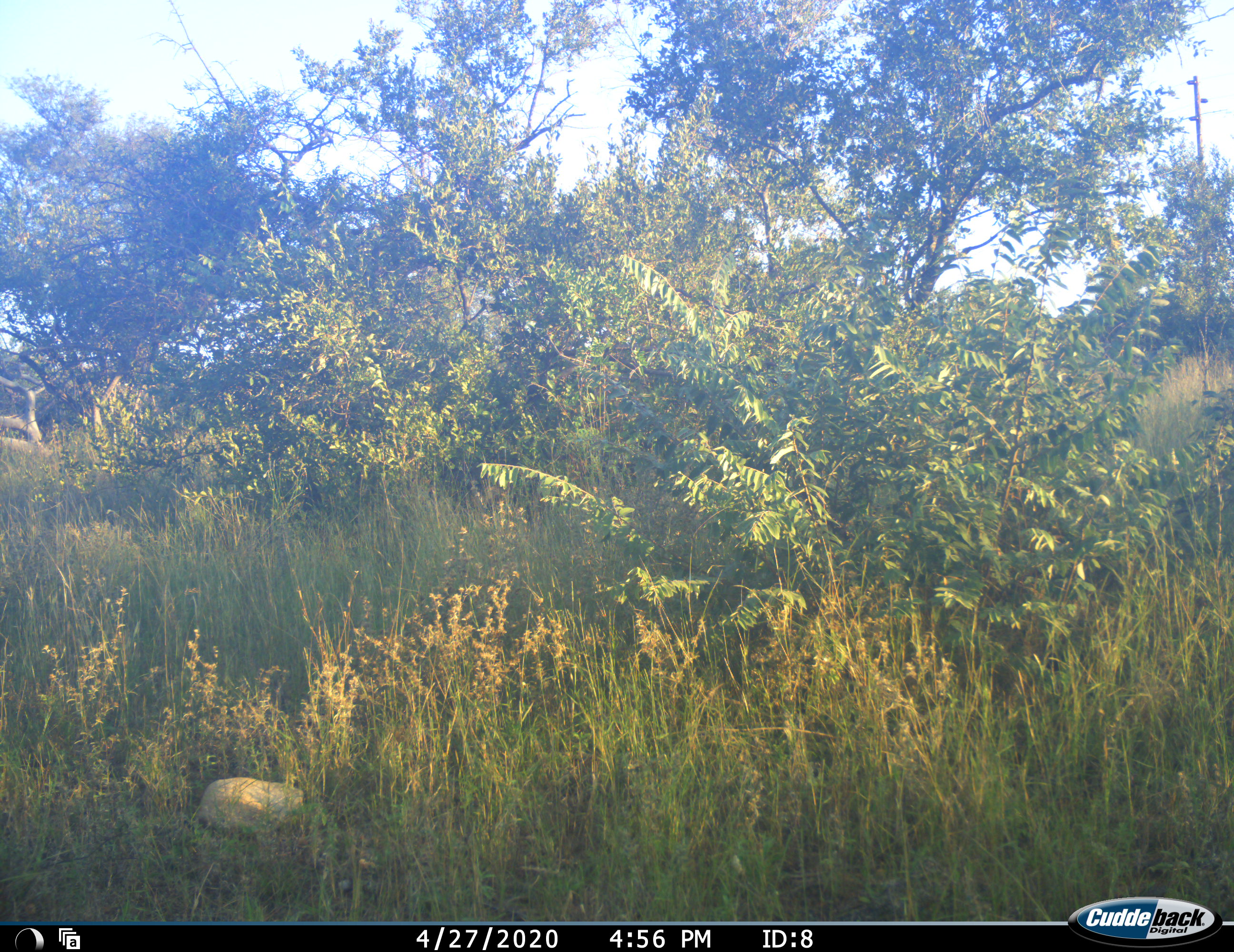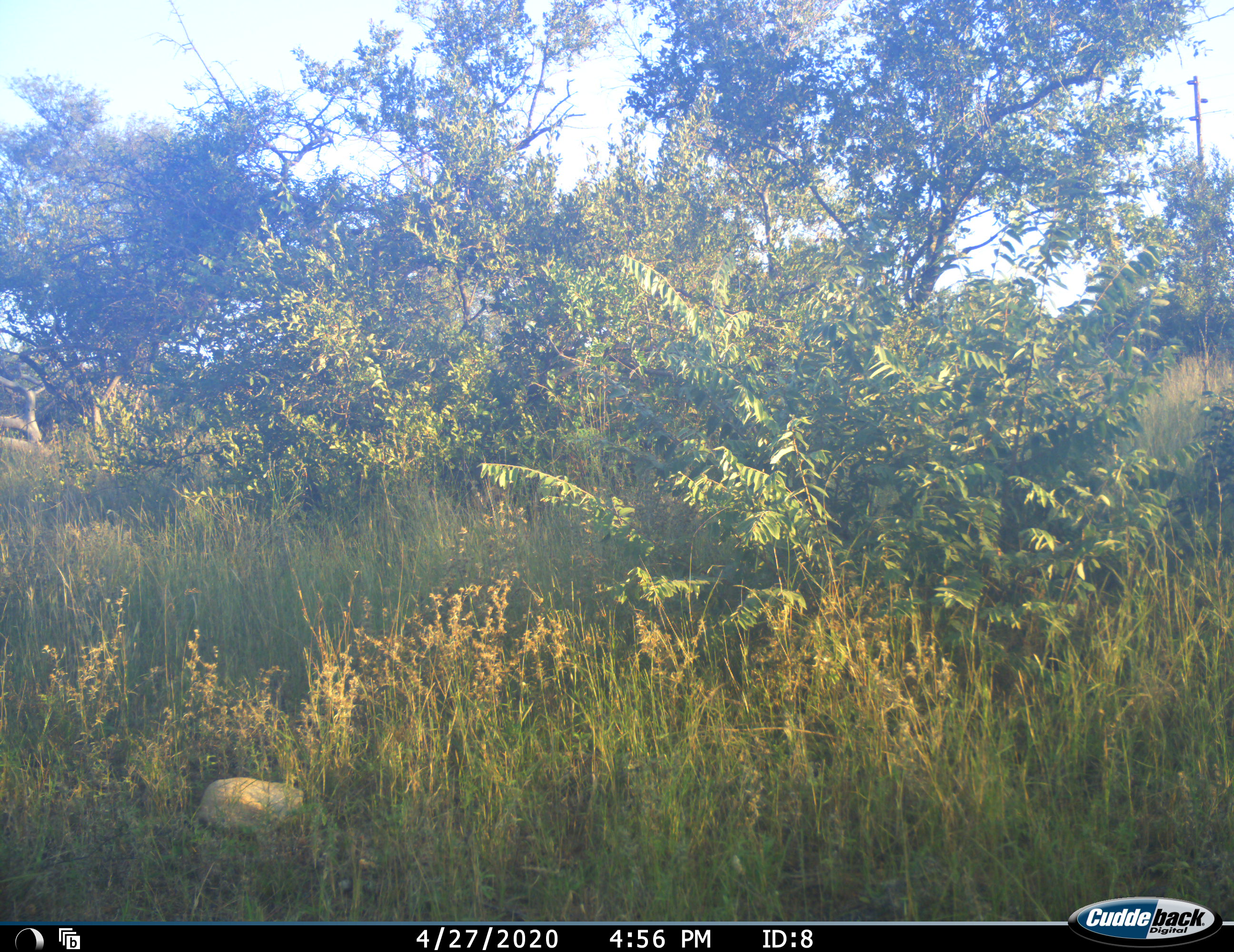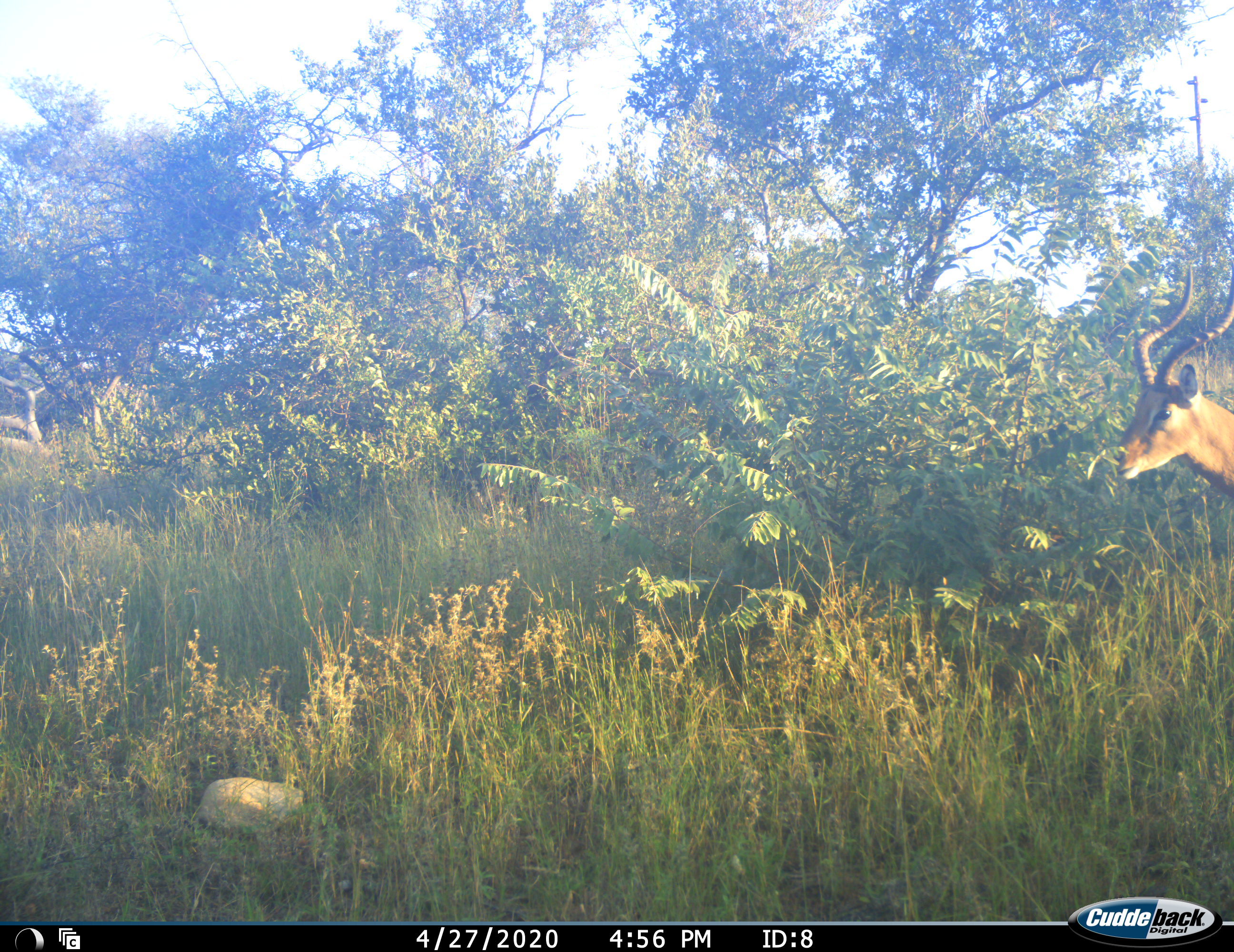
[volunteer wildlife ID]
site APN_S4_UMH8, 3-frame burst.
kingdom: Animalia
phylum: Chordata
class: Mammalia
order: Artiodactyla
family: Bovidae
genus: Aepyceros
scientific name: Aepyceros melampus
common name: impala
Impala (Aepyceros melampus), count 1. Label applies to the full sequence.